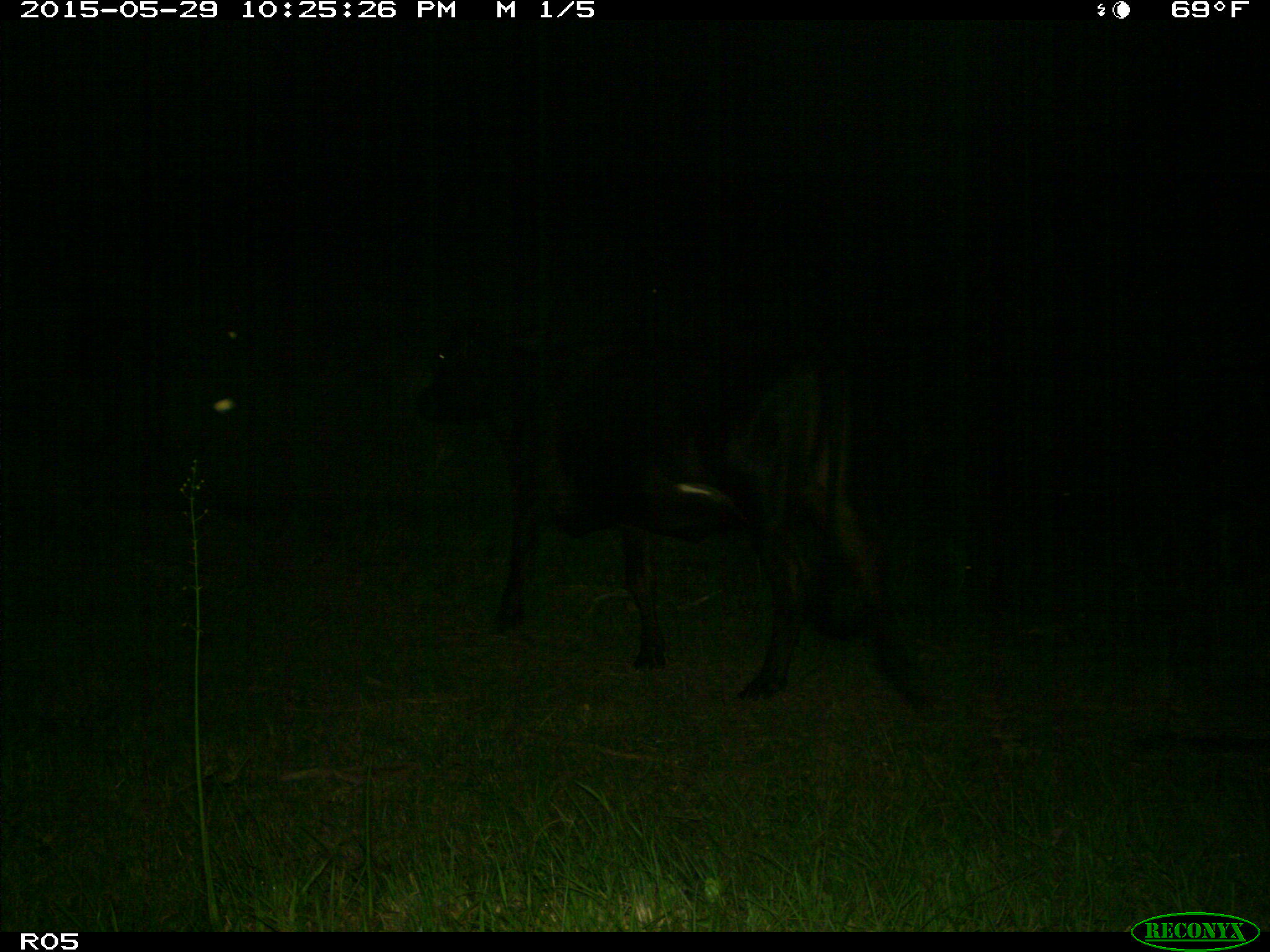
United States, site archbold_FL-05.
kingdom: Animalia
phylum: Chordata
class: Mammalia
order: Artiodactyla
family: Bovidae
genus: Bos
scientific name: Bos taurus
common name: domestic cow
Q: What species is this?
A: Bos taurus (domestic cow).